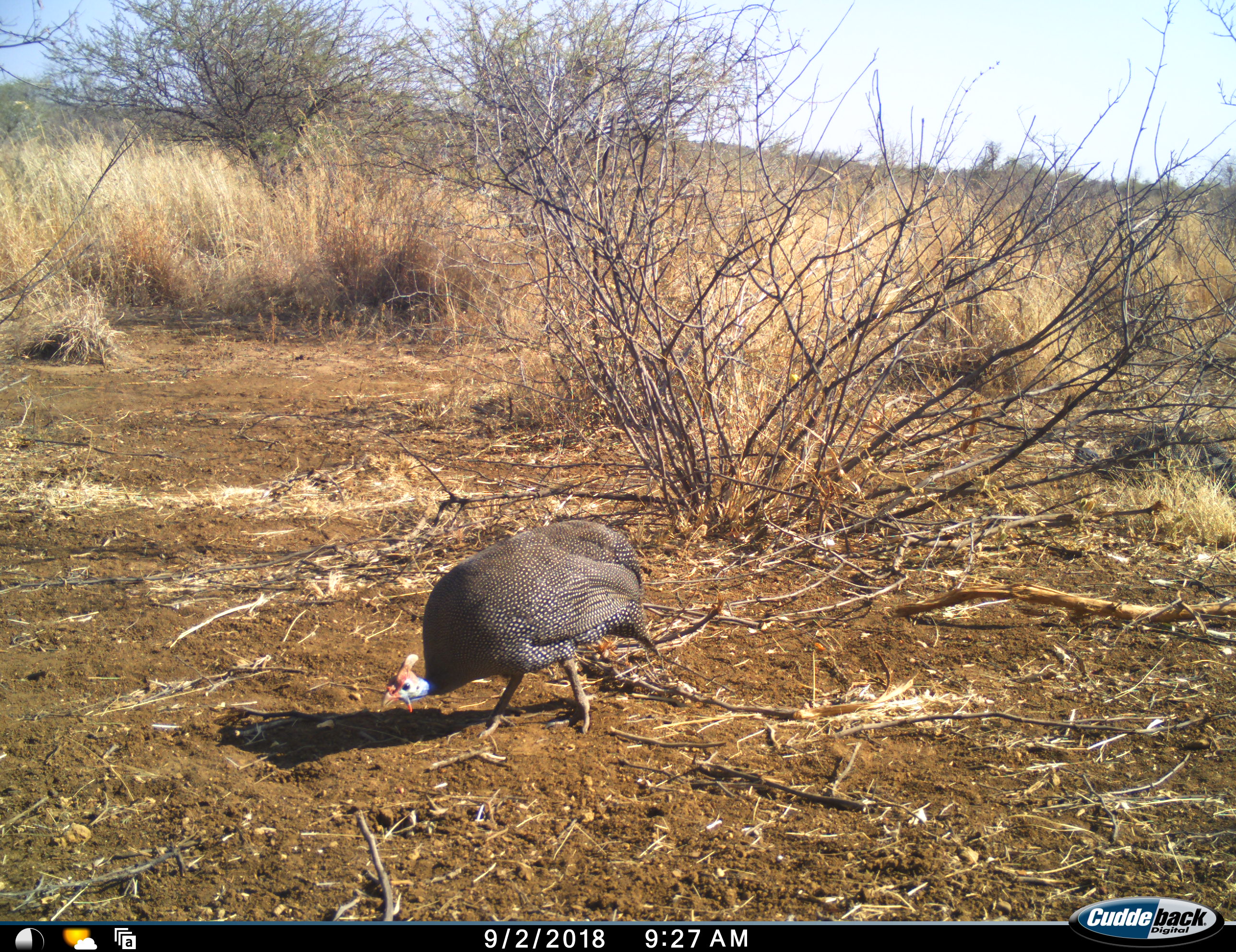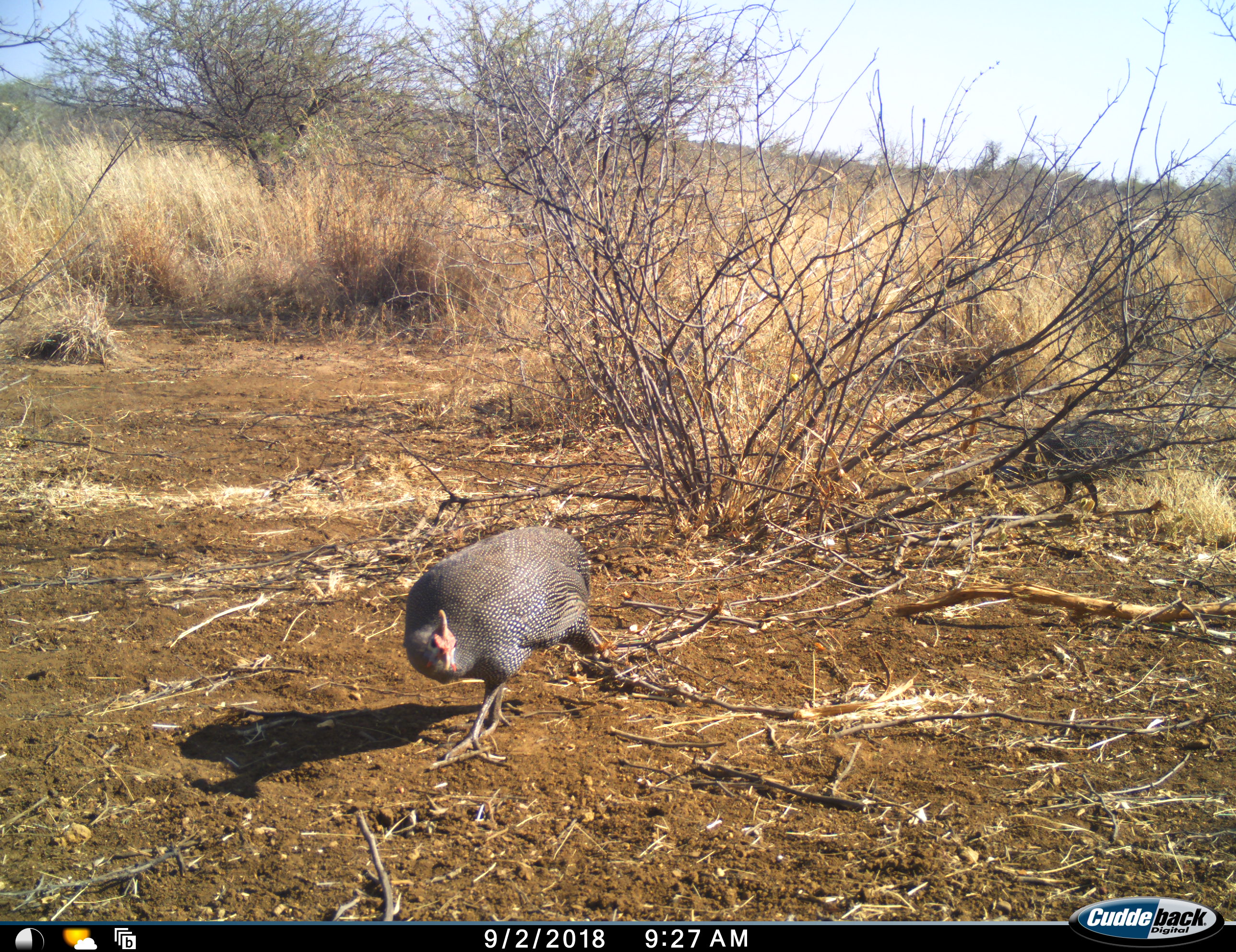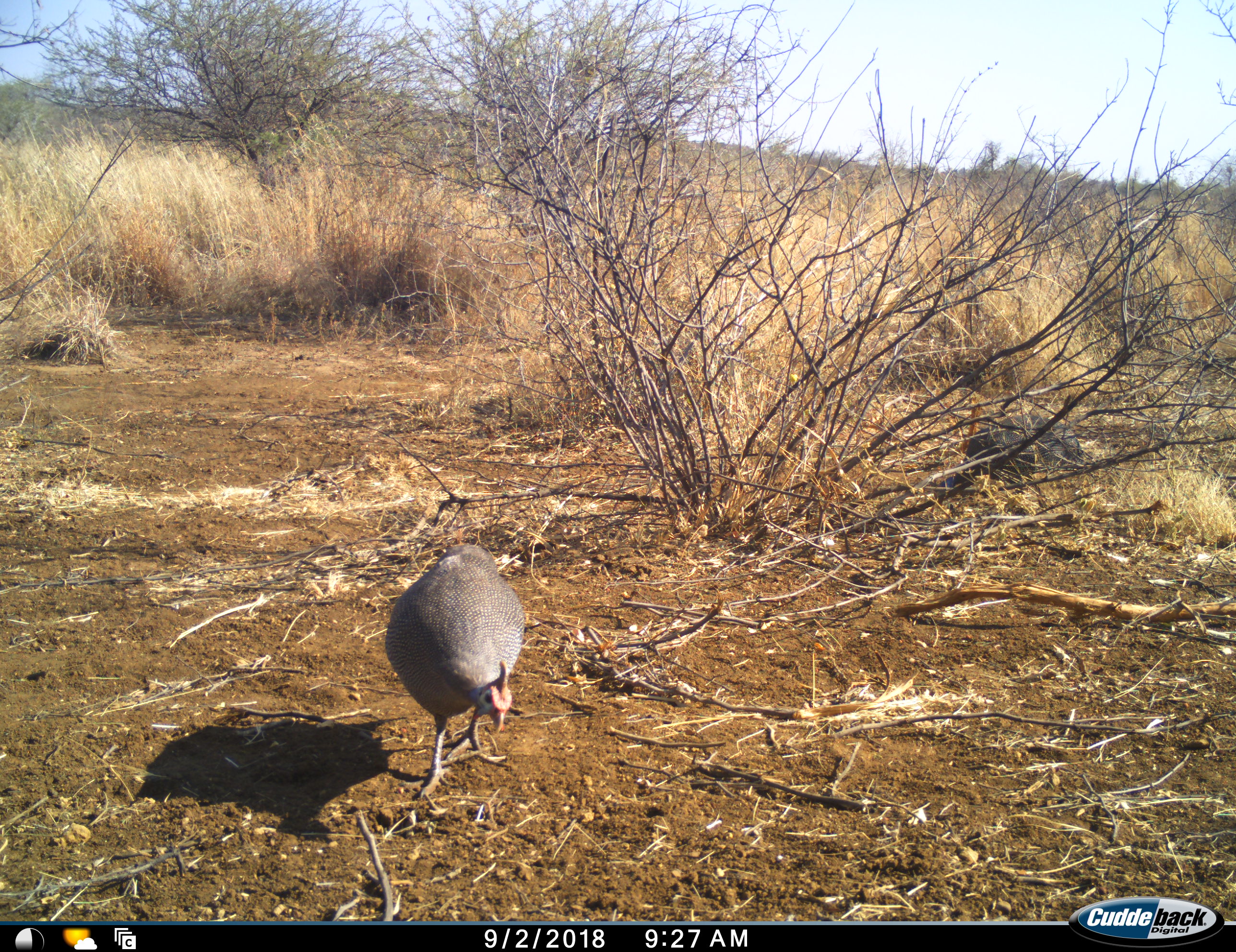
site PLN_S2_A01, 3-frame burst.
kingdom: Animalia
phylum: Chordata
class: Aves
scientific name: Aves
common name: bird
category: birdother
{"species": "birdother (bird) (Aves)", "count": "2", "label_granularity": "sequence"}